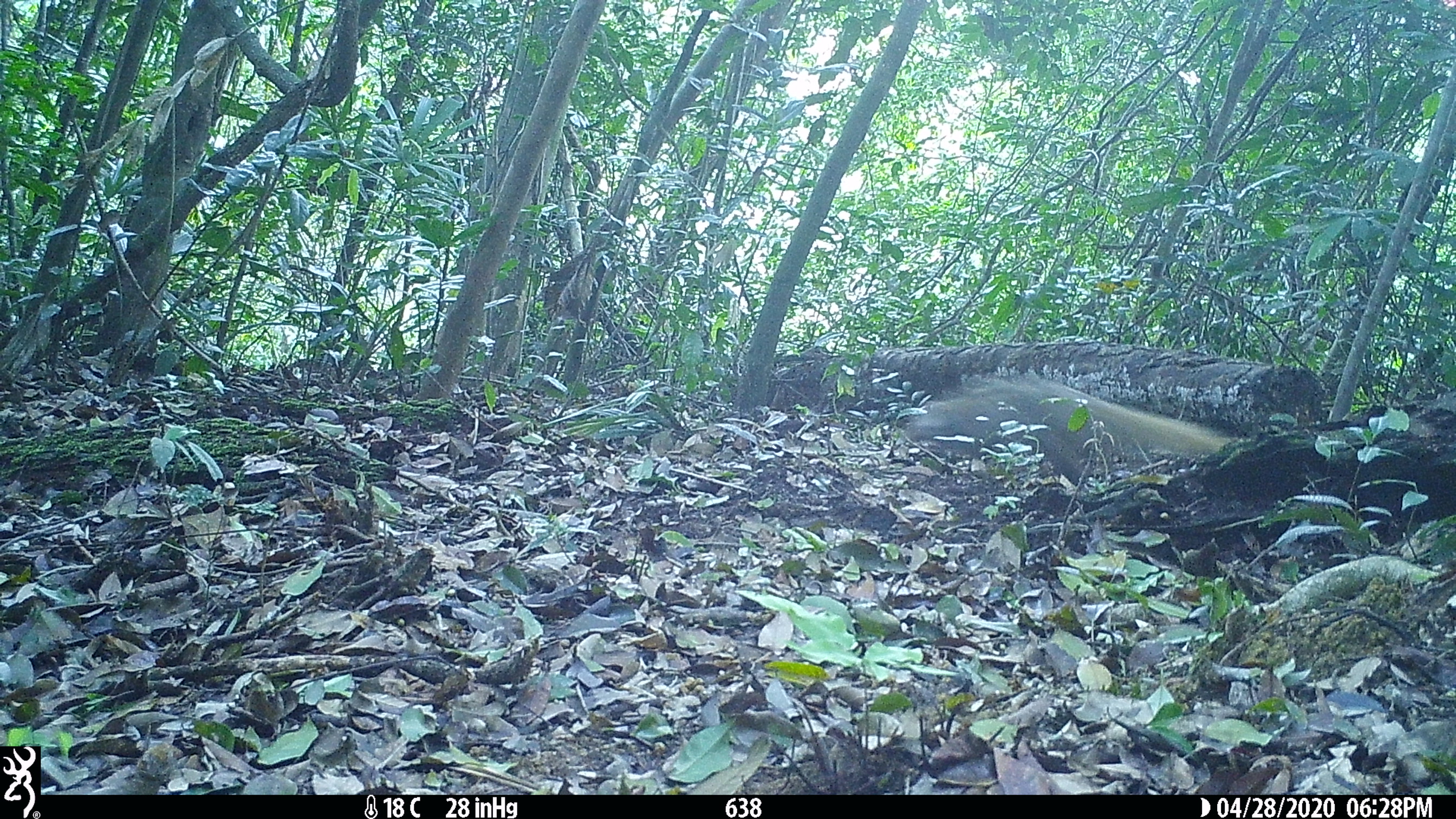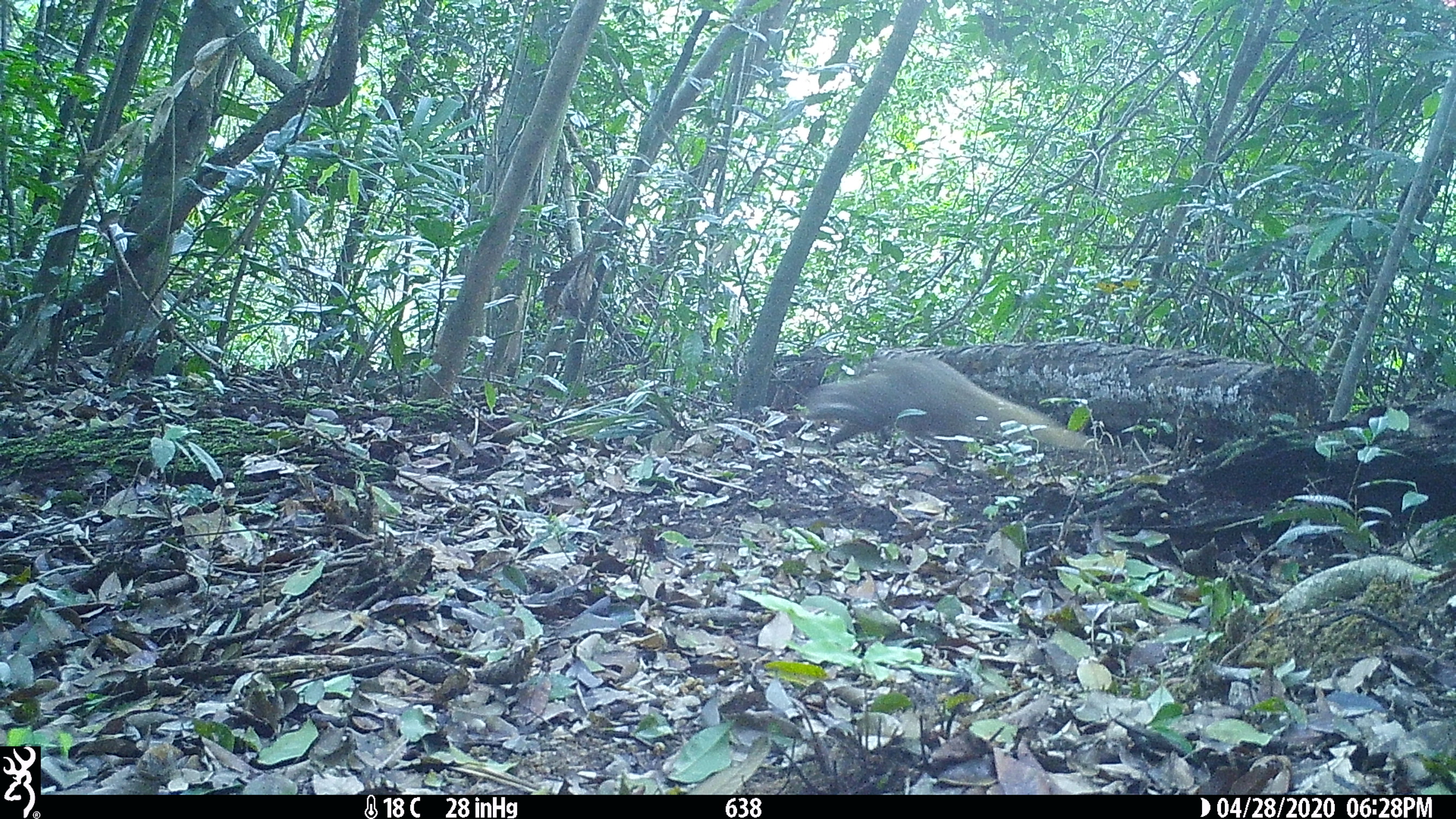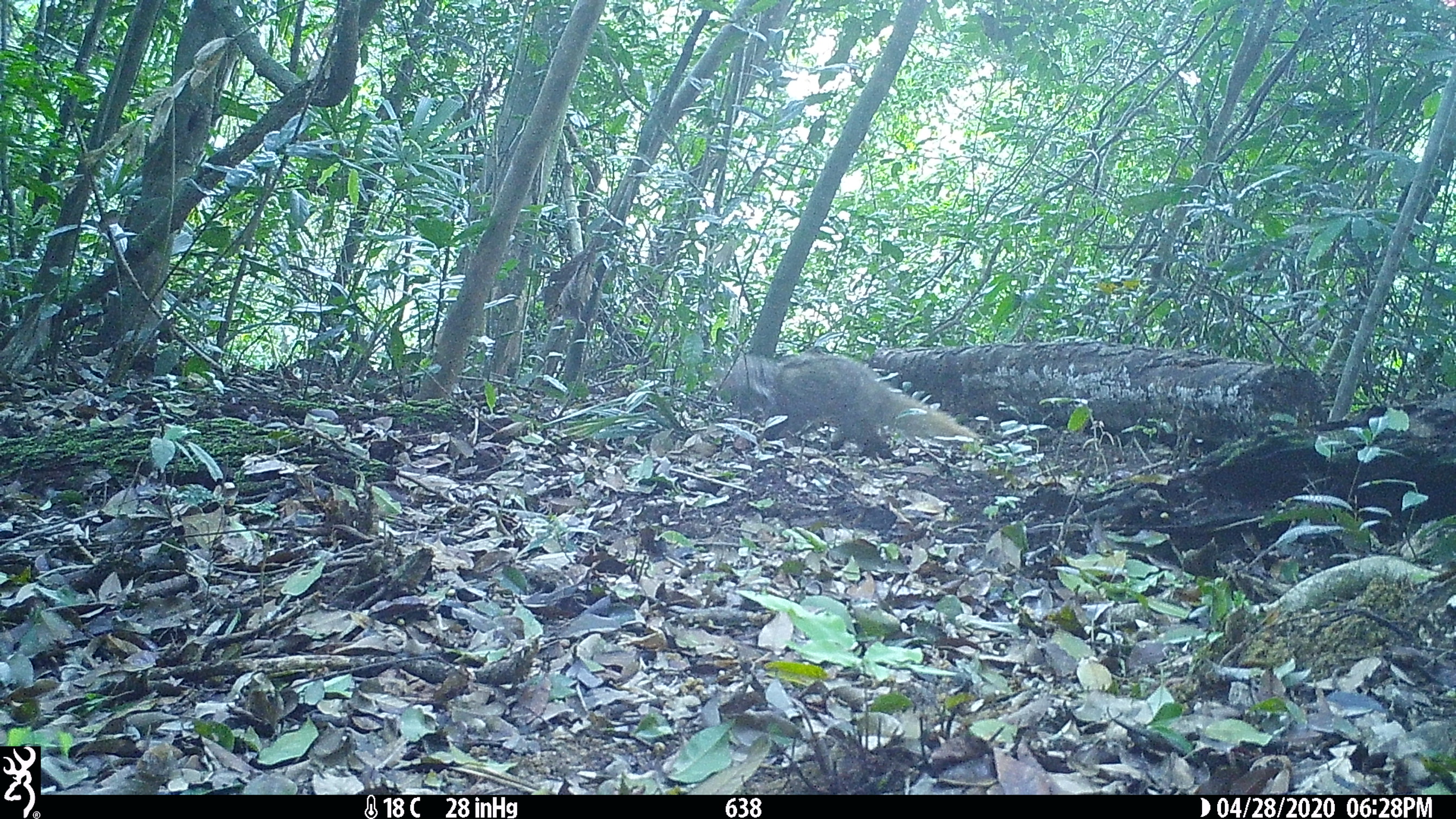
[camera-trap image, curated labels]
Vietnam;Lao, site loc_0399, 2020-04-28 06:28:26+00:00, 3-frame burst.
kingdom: Animalia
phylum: Chordata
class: Mammalia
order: Carnivora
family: Herpestidae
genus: Urva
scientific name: Urva urva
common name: crab-eating mongoose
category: crab eating mongoose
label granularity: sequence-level